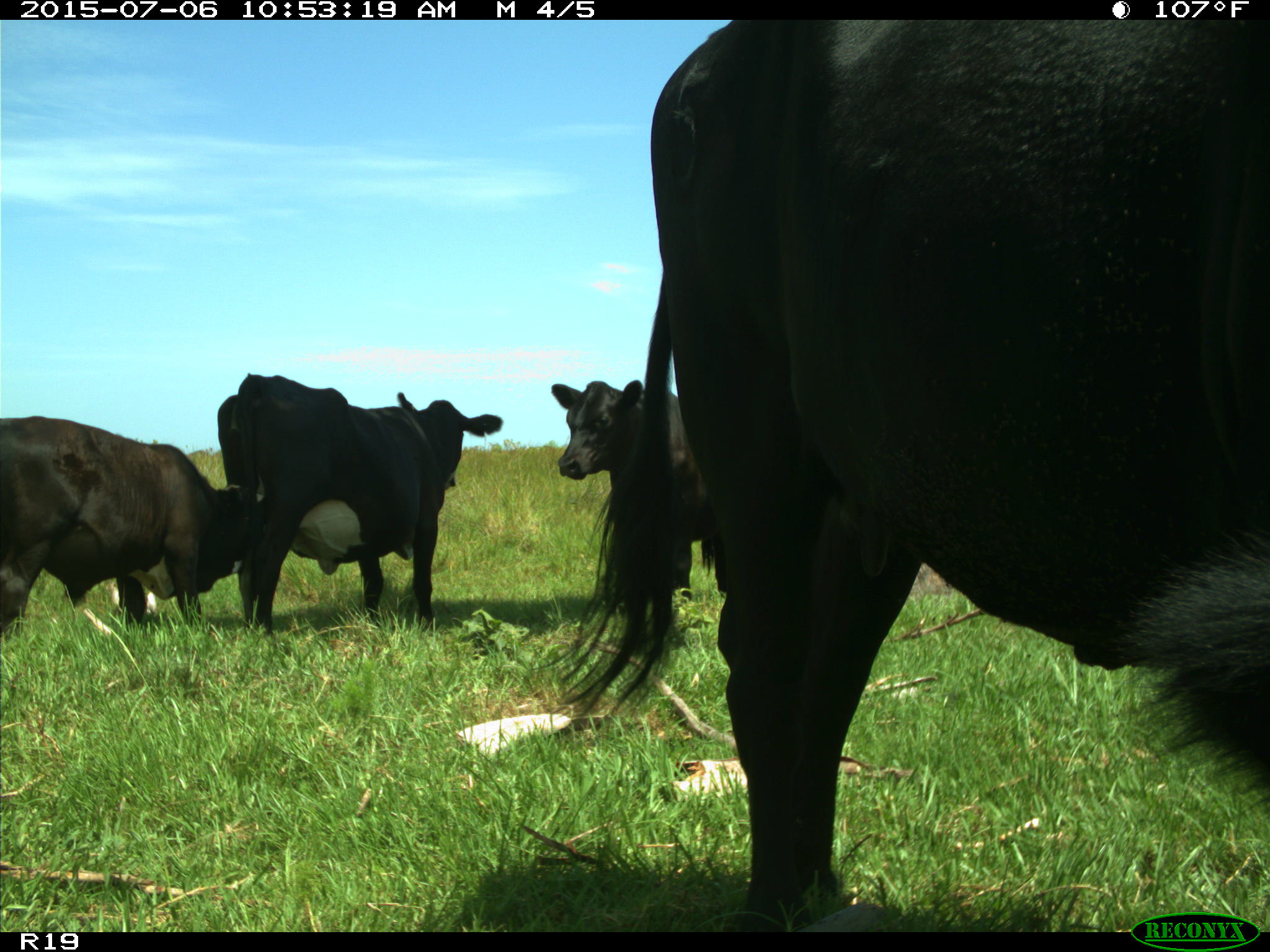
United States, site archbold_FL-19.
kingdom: Animalia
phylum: Chordata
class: Mammalia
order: Artiodactyla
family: Bovidae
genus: Bos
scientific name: Bos taurus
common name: domestic cow